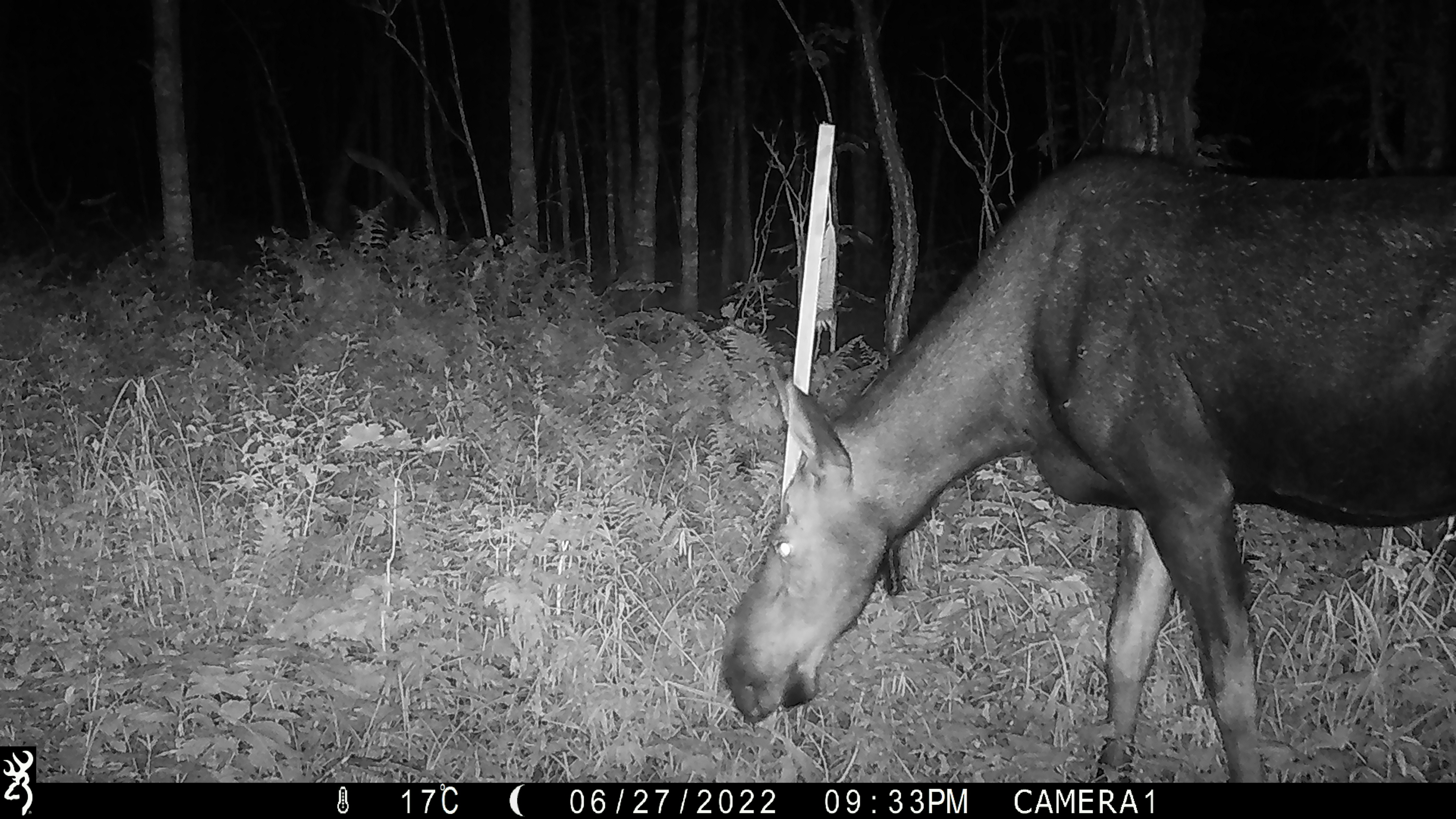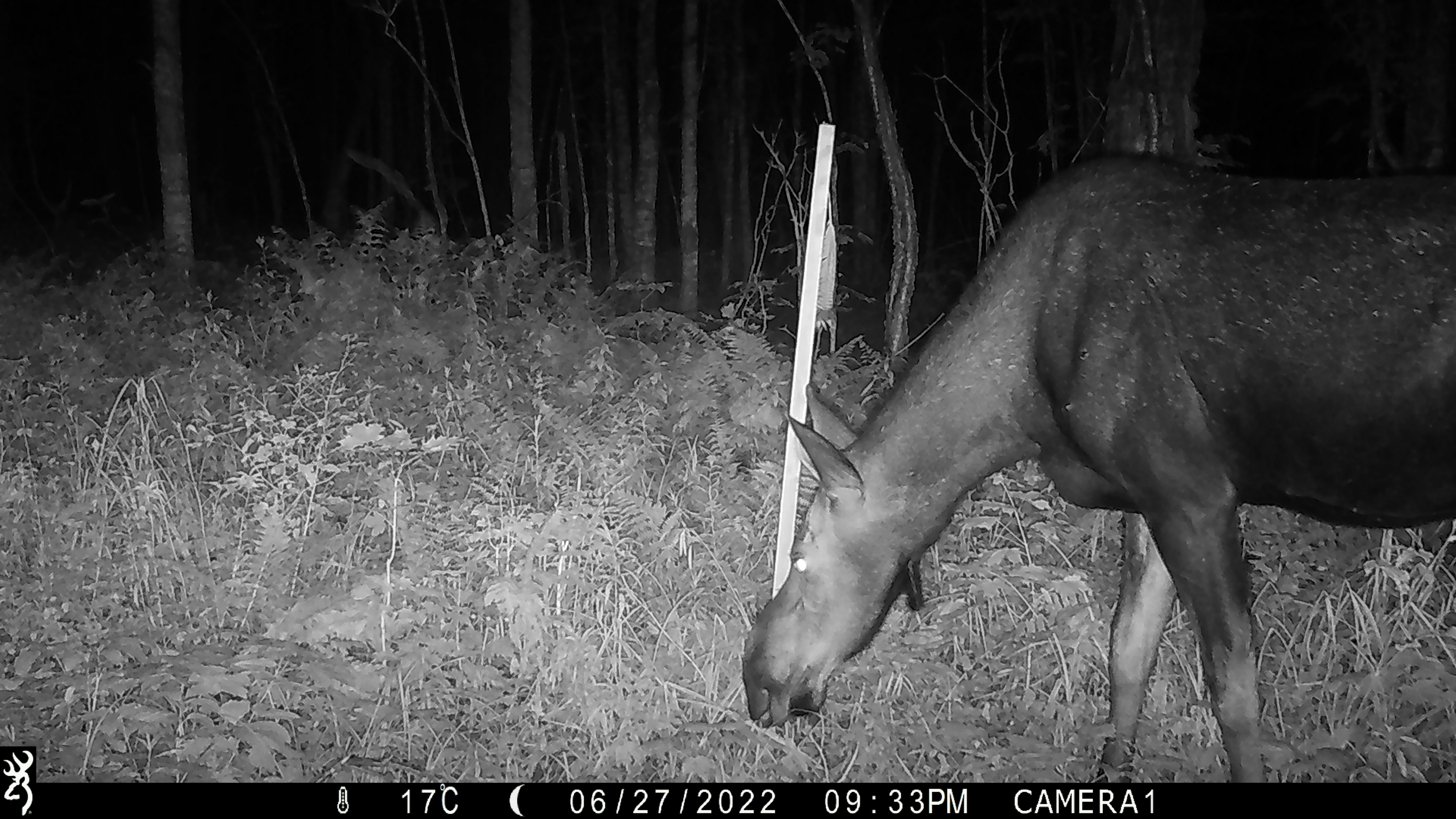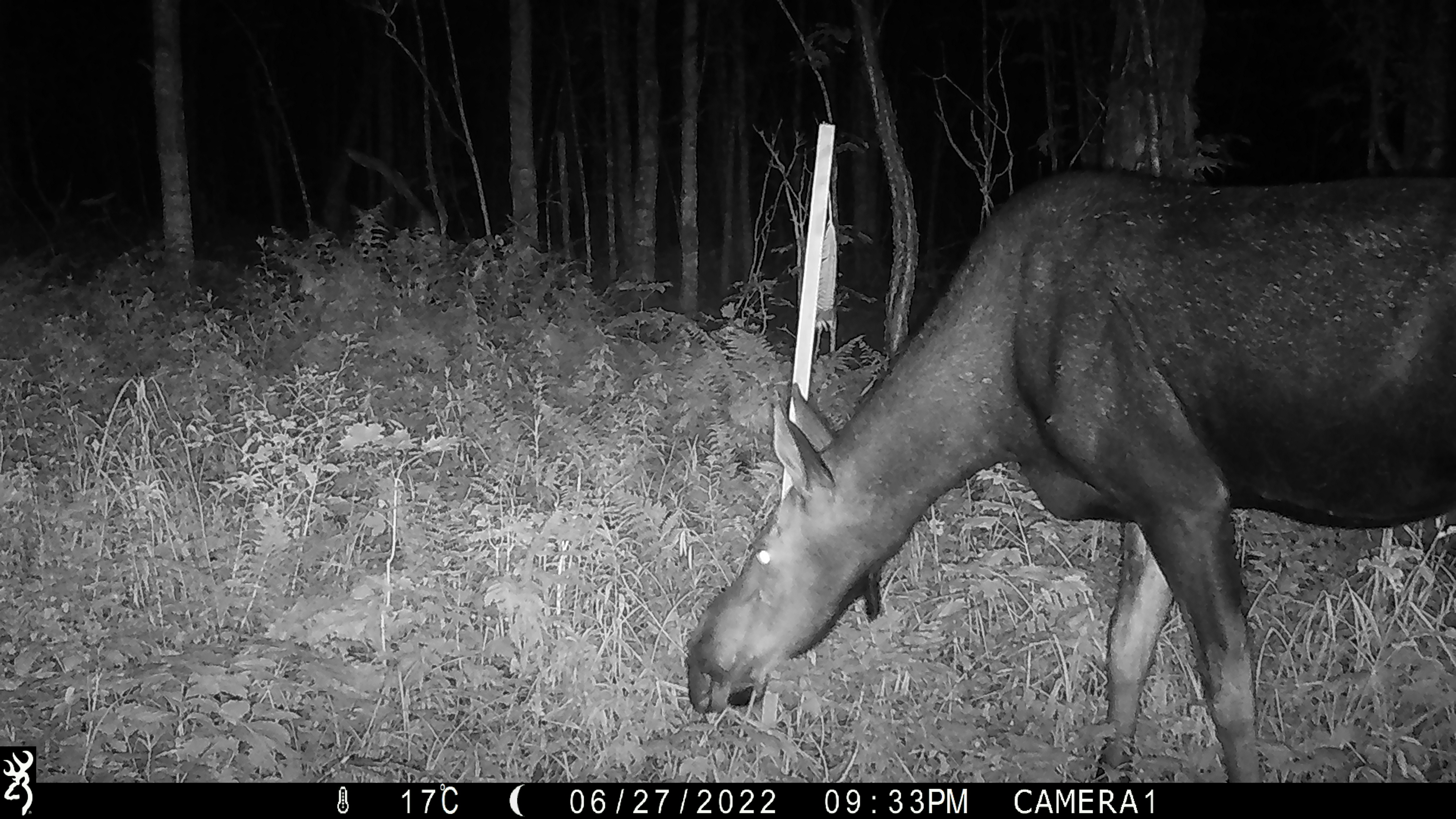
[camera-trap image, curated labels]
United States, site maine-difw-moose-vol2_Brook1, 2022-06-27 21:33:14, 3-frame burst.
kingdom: Animalia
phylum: Chordata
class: Mammalia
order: Artiodactyla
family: Cervidae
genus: Alces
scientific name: Alces alces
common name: moose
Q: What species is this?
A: Moose (Alces alces).